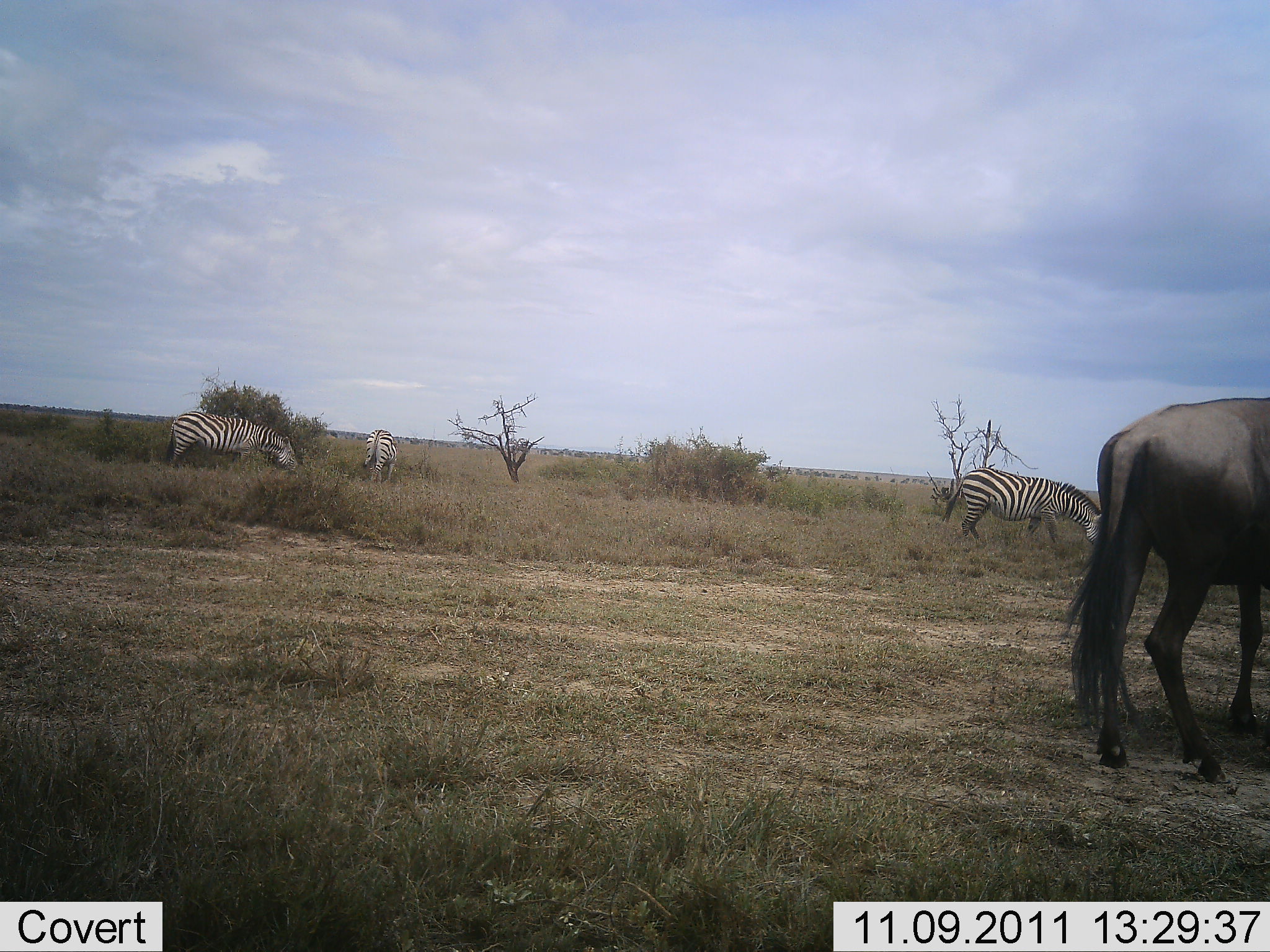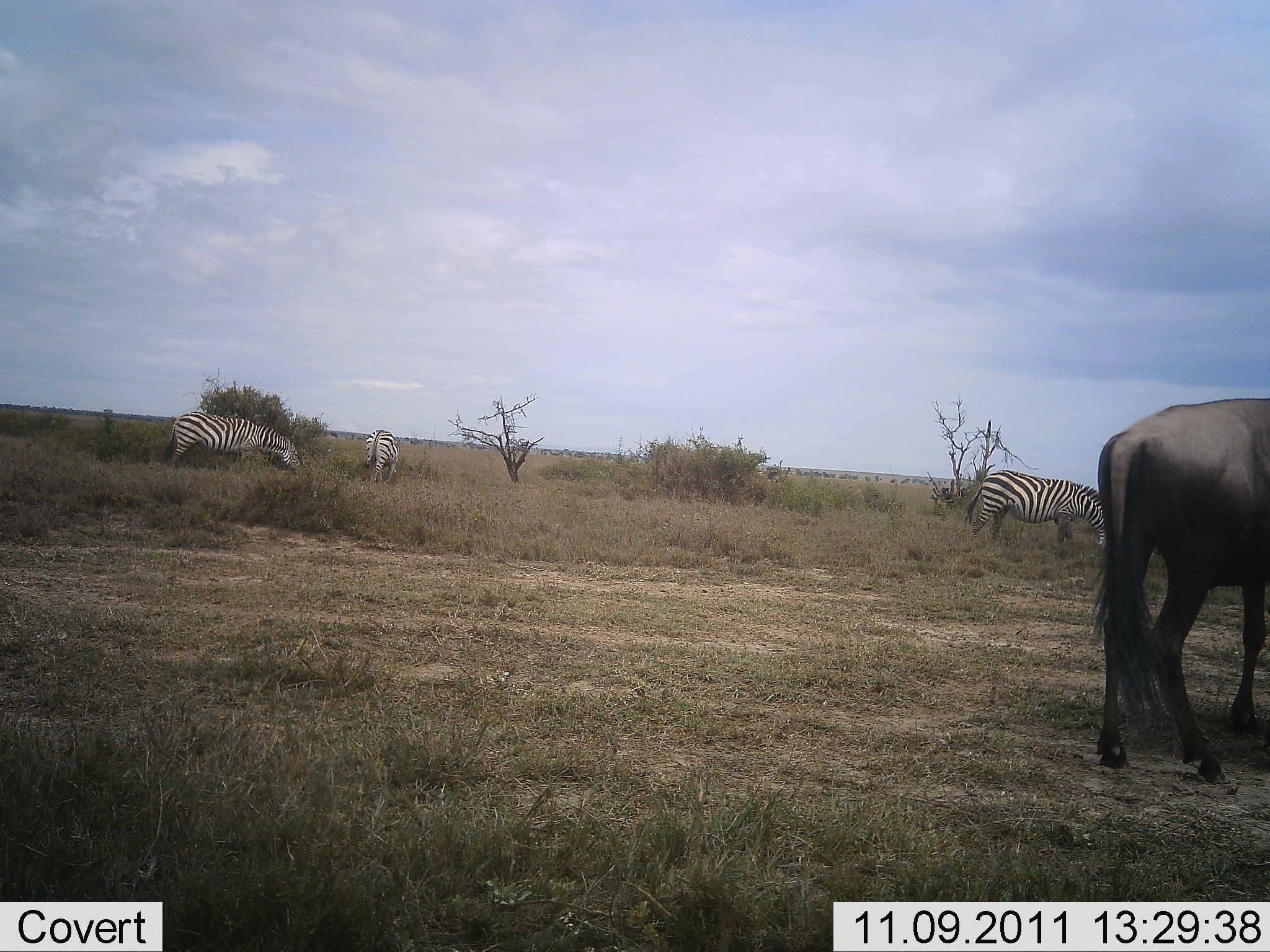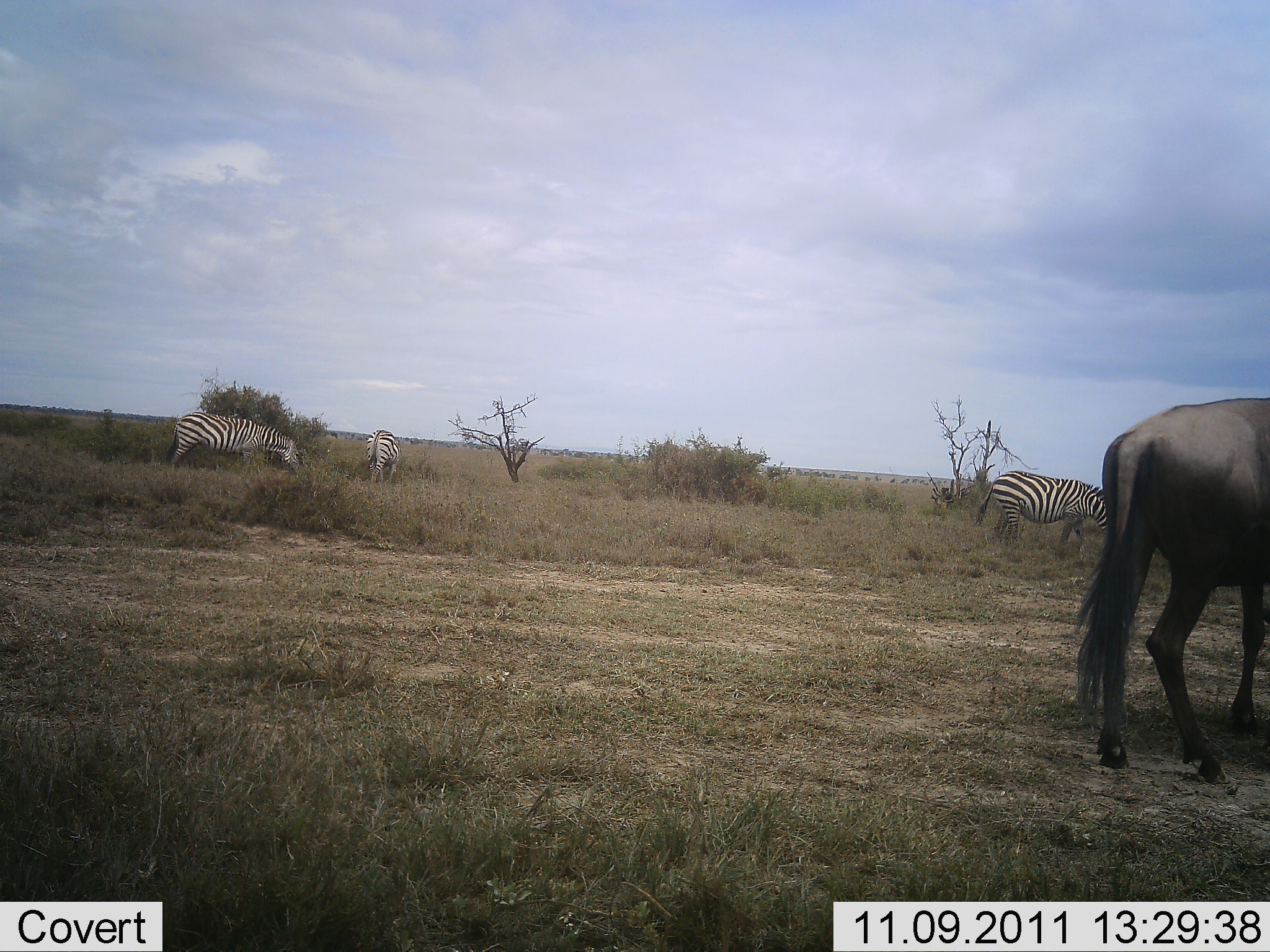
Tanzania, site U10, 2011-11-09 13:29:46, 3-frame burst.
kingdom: Animalia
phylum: Chordata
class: Mammalia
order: Artiodactyla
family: Bovidae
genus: Connochaetes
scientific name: Connochaetes taurinus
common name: blue wildebeest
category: wildebeest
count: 1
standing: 92%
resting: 0%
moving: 0%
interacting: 0%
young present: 0%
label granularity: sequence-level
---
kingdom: Animalia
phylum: Chordata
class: Mammalia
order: Perissodactyla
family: Equidae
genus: Equus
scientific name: Equus quagga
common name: plains zebra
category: zebra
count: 3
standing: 31%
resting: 0%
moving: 0%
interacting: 0%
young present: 0%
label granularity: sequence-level